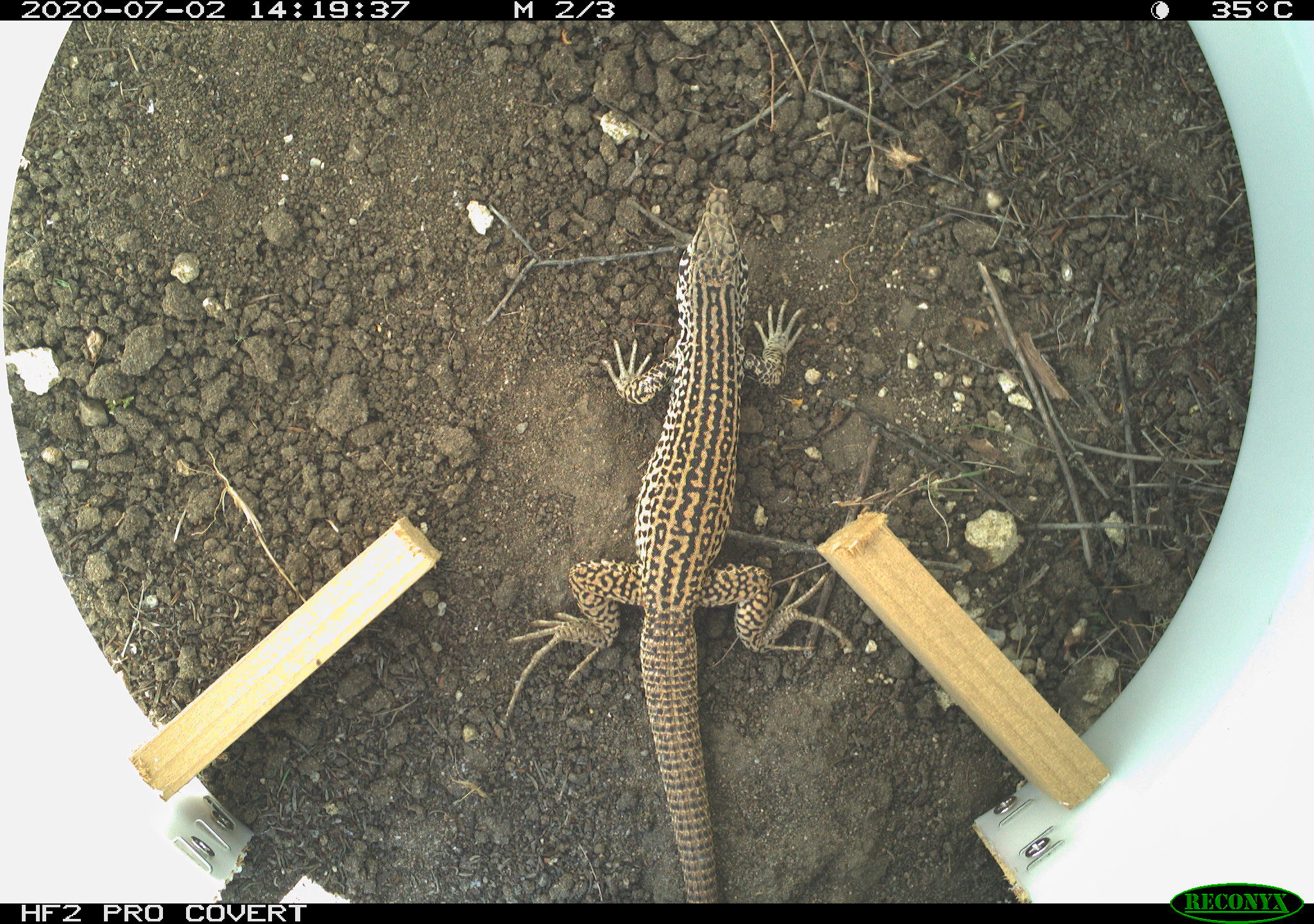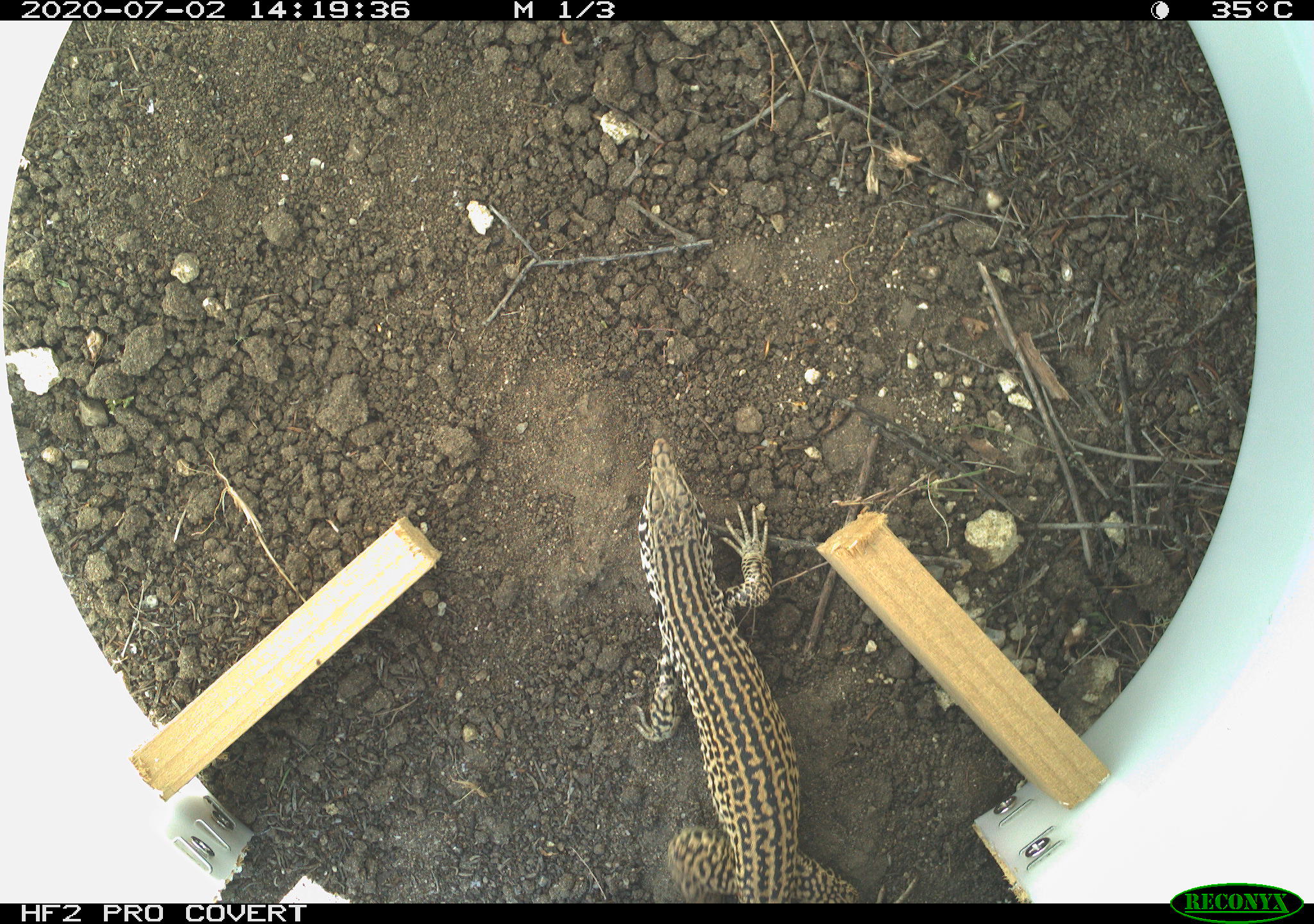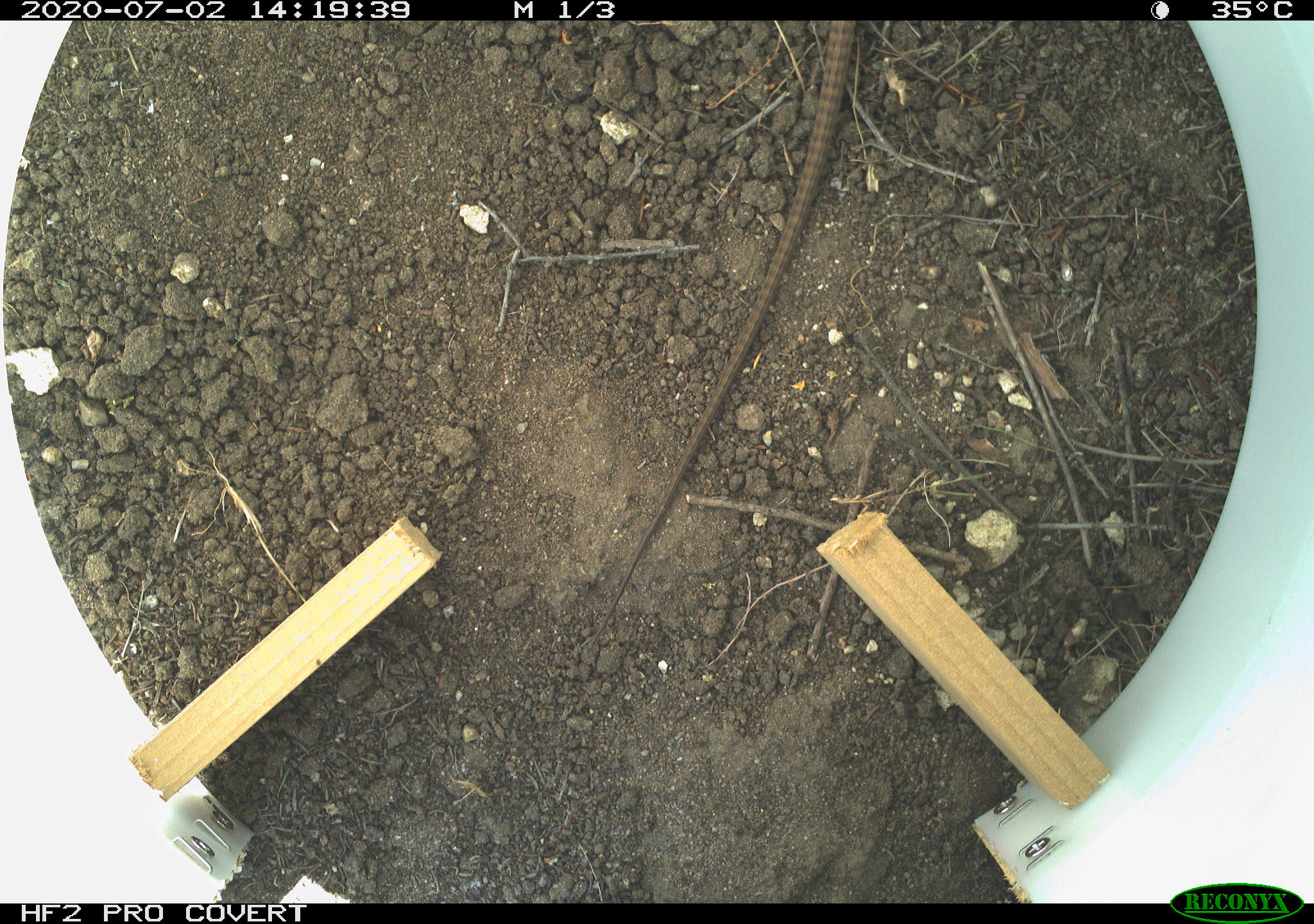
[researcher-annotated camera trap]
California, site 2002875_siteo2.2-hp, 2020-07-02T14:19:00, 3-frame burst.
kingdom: Animalia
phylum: Chordata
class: Reptilia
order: Squamata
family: Teiidae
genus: Aspidoscelis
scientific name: Aspidoscelis tigris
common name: western whiptail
Western whiptail (Aspidoscelis tigris).